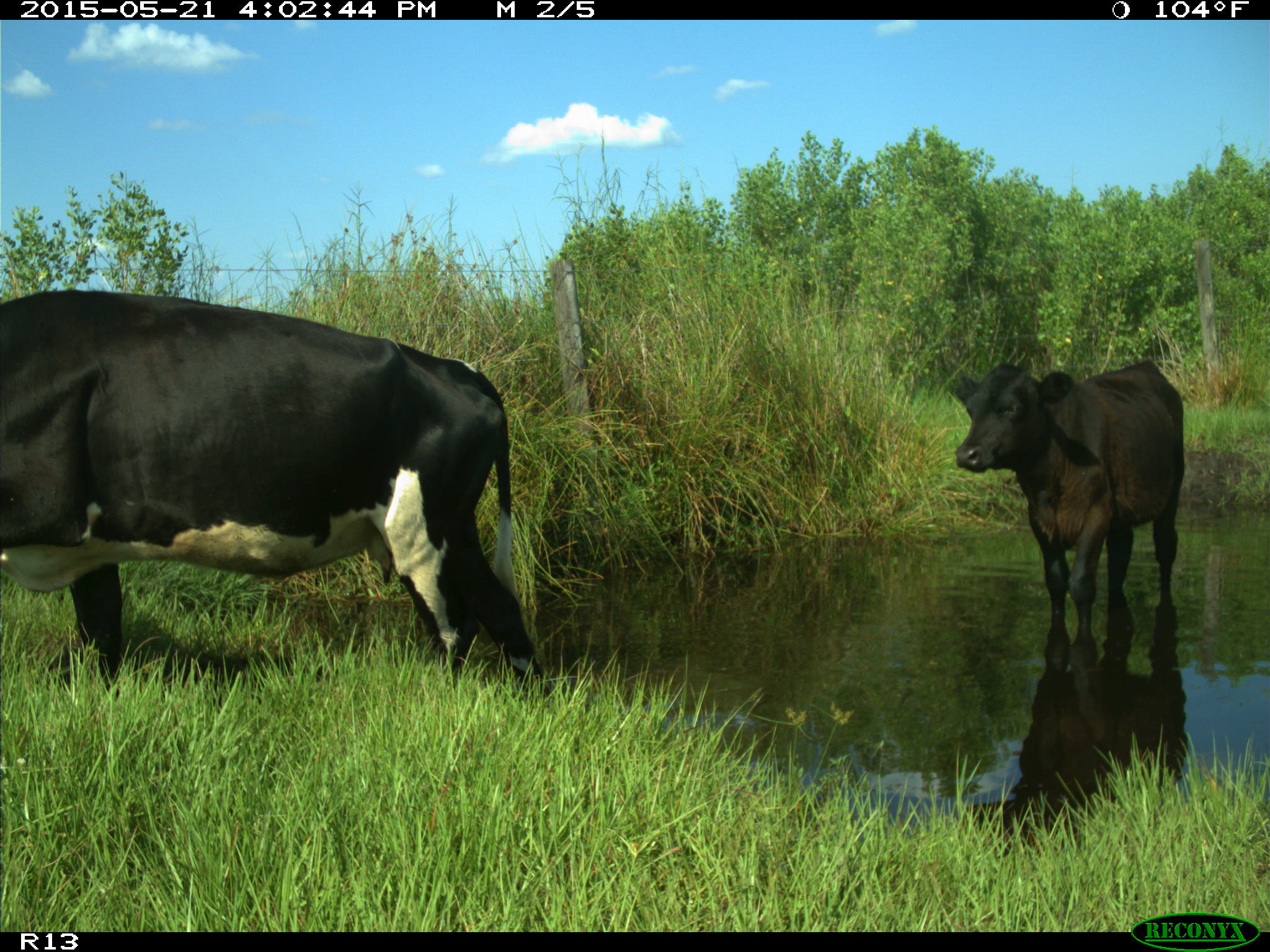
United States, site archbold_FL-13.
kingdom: Animalia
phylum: Chordata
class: Mammalia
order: Artiodactyla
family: Bovidae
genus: Bos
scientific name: Bos taurus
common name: domestic cow